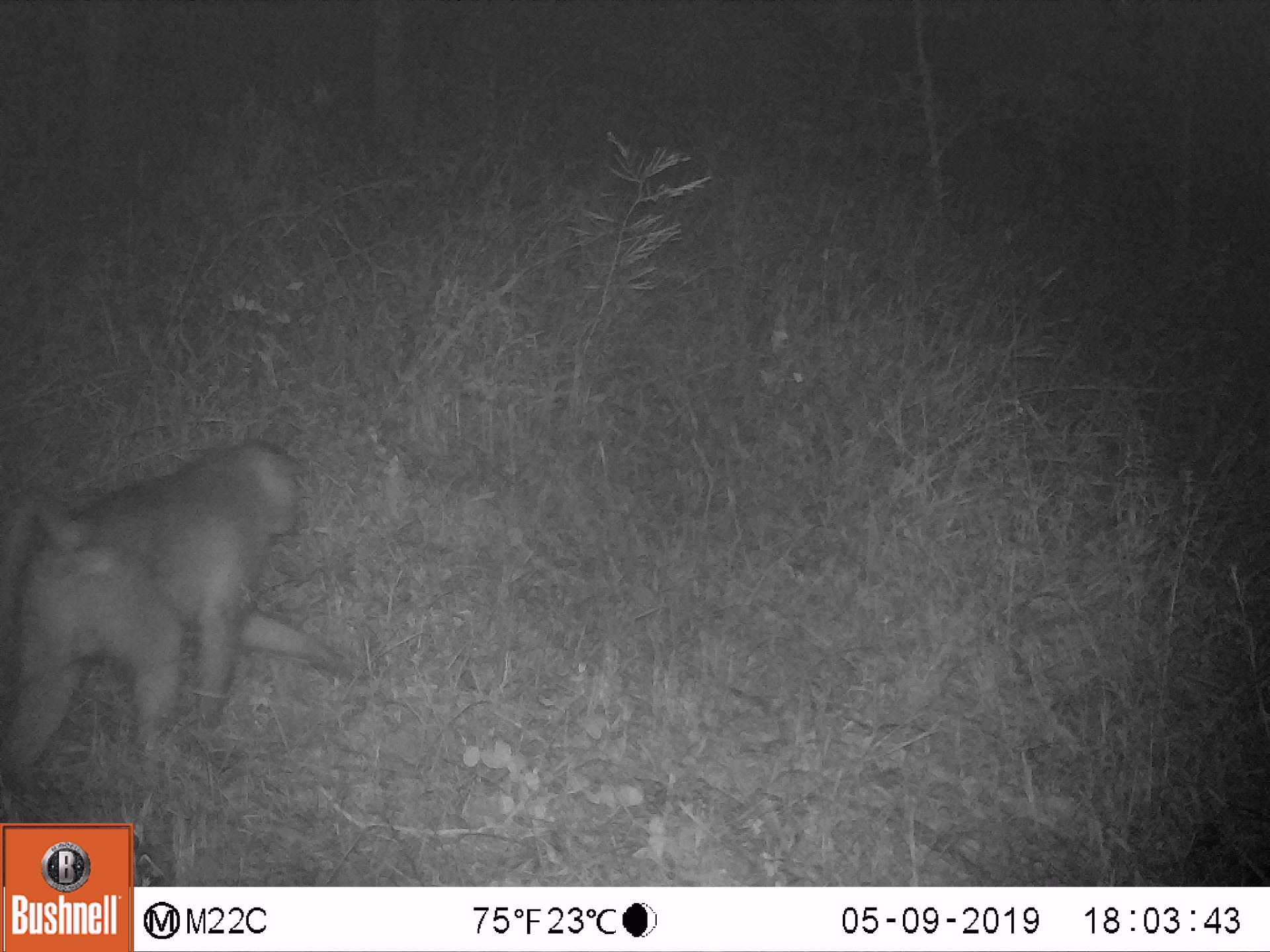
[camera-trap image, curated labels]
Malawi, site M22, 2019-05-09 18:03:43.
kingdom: Animalia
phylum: Chordata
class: Mammalia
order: Primates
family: Cercopithecidae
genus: Papio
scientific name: Papio cynocephalus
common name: yellow baboon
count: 1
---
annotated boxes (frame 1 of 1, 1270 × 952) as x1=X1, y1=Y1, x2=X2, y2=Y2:
yellow baboon: x1=0, y1=424, x2=352, y2=762